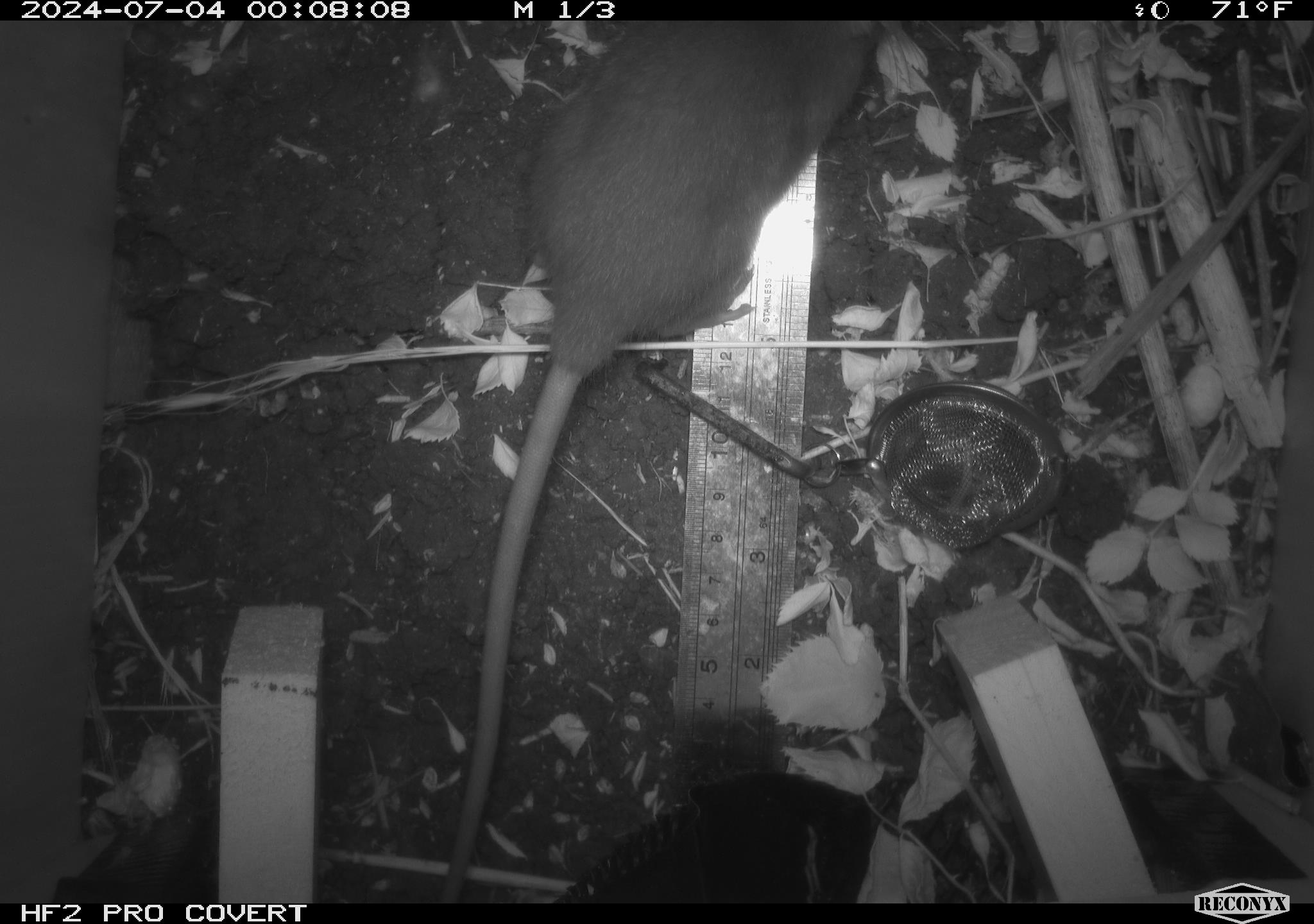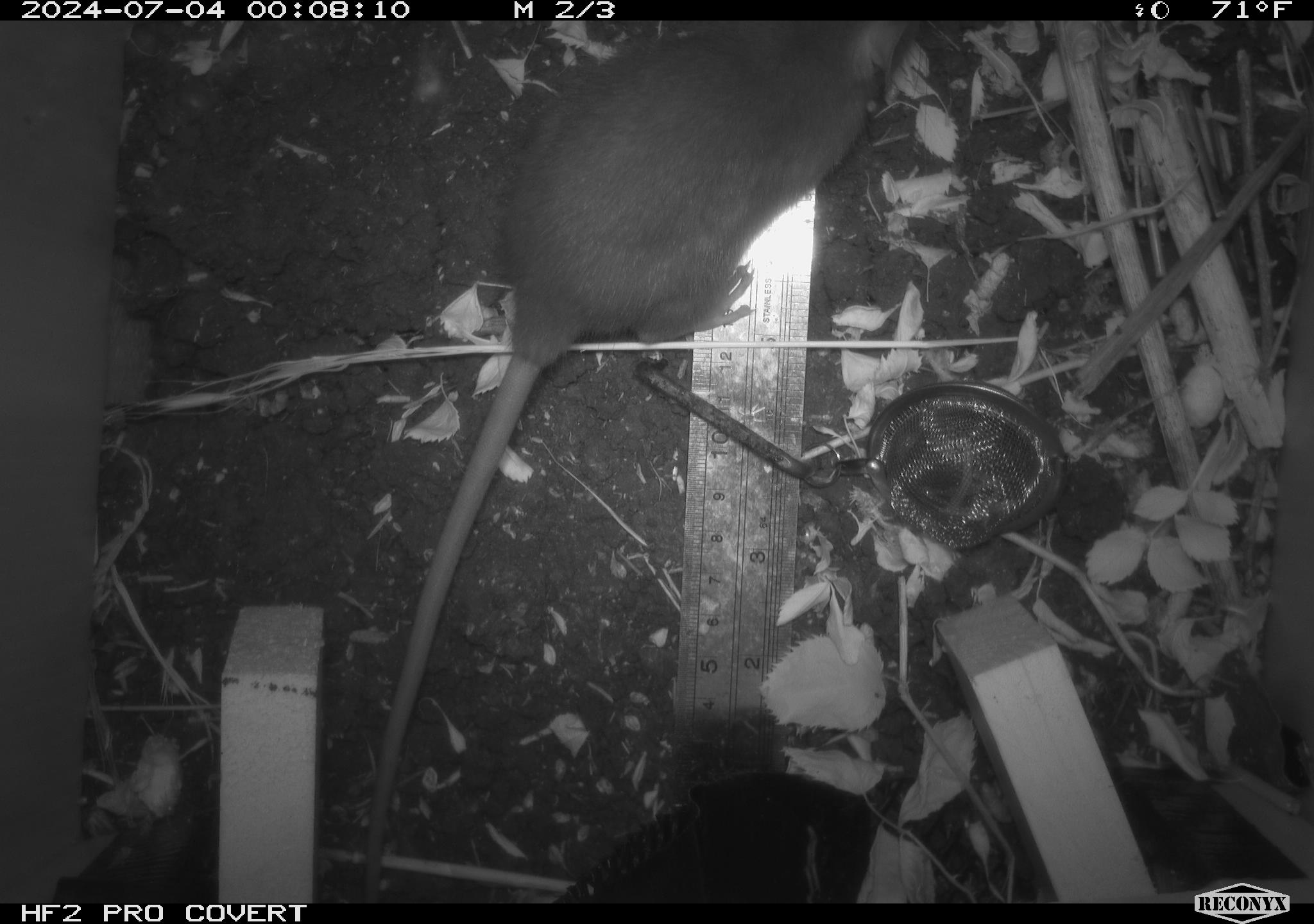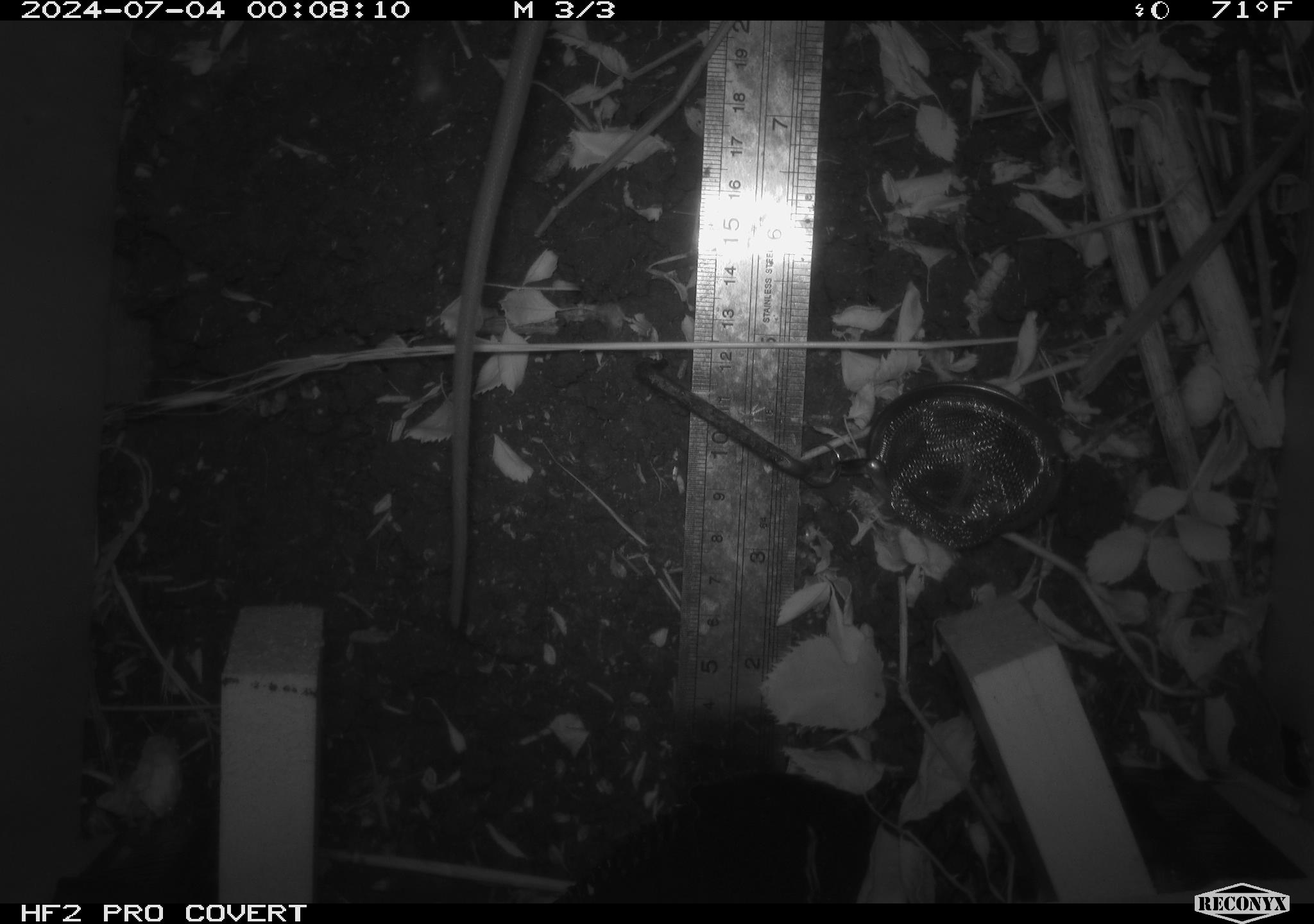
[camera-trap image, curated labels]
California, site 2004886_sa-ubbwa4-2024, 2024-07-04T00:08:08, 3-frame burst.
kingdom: Animalia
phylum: Chordata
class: Mammalia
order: Rodentia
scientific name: Rodentia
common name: woodrat or rat or mouse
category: woodrat or rat or mouse species